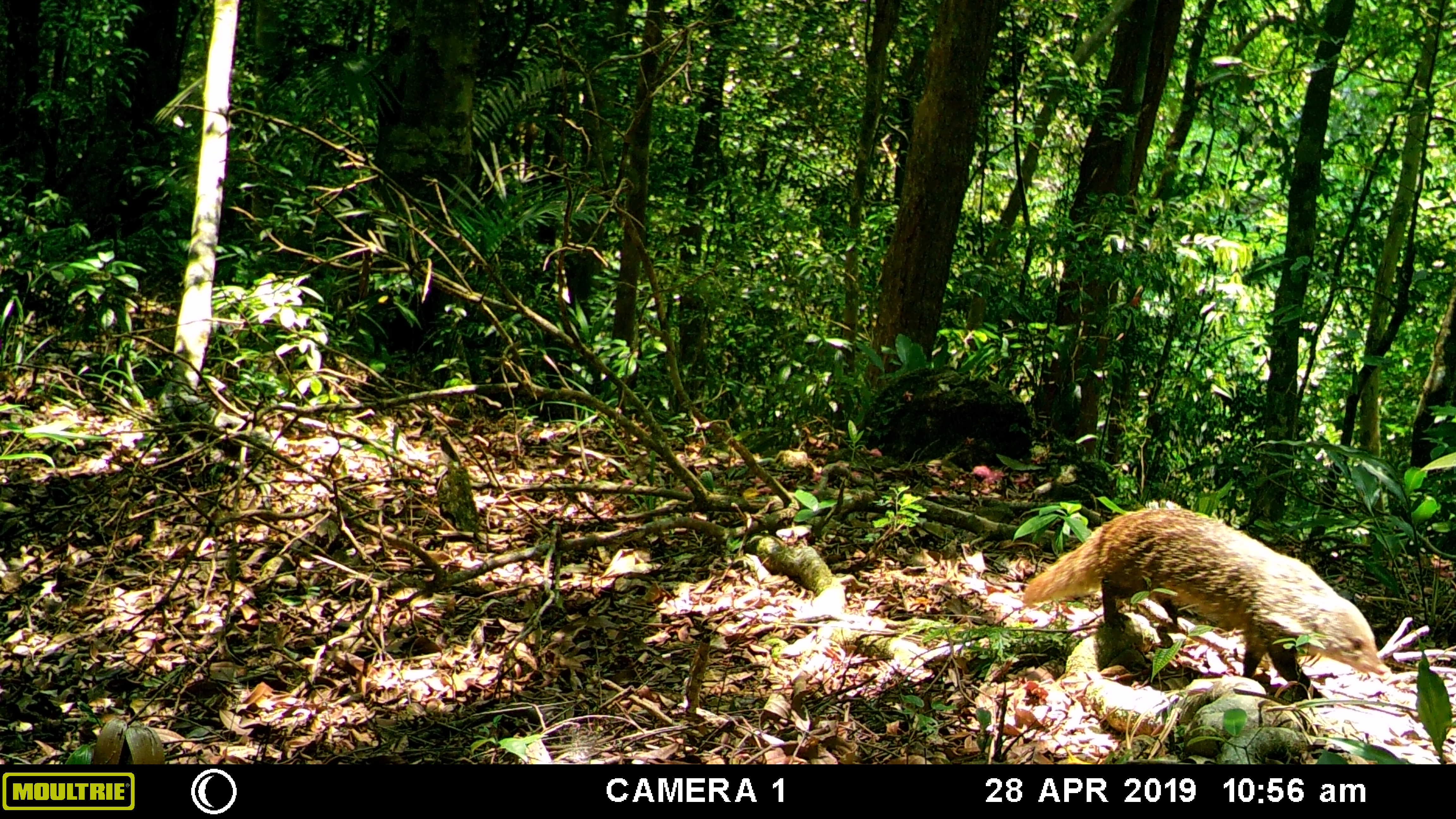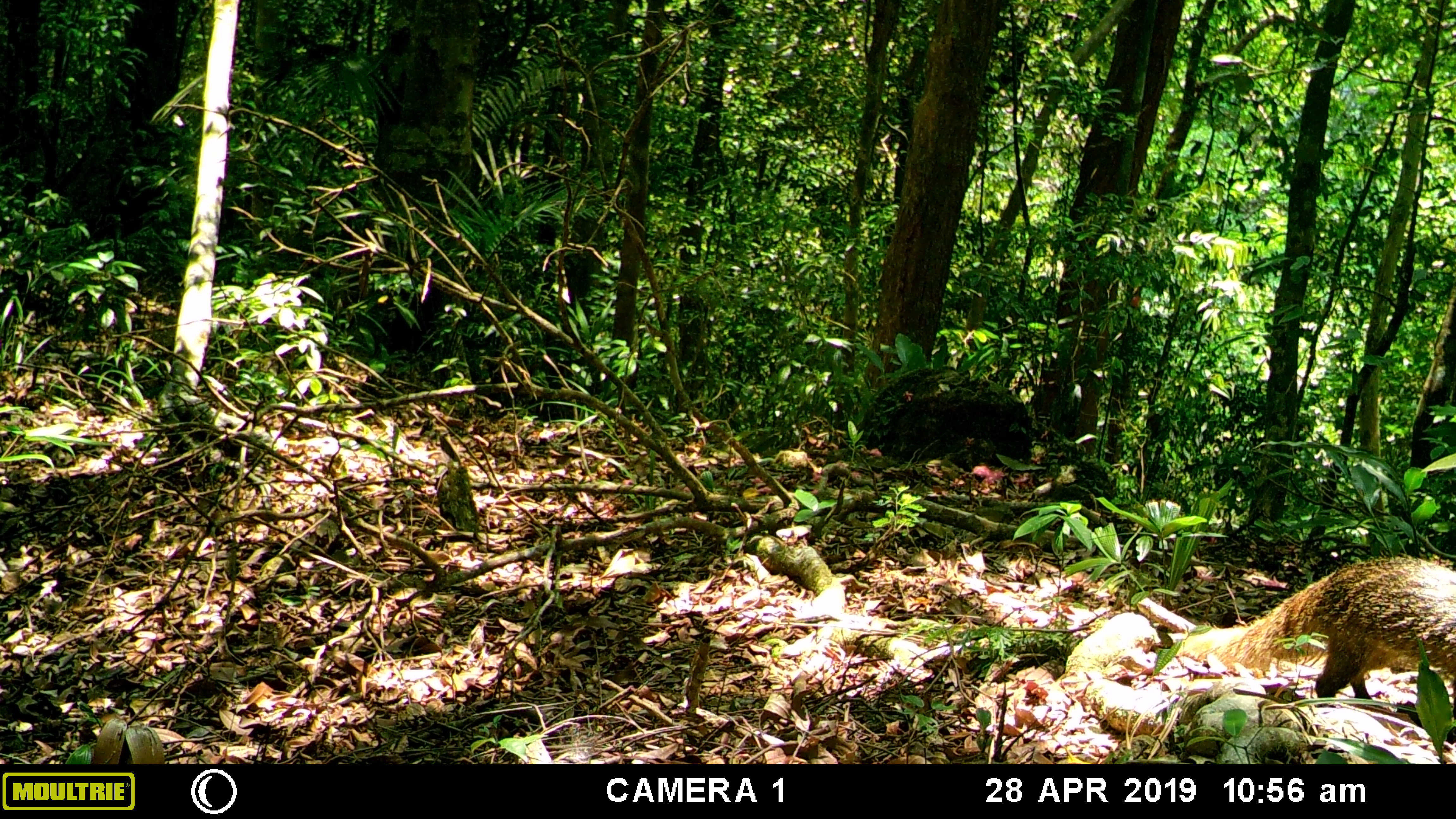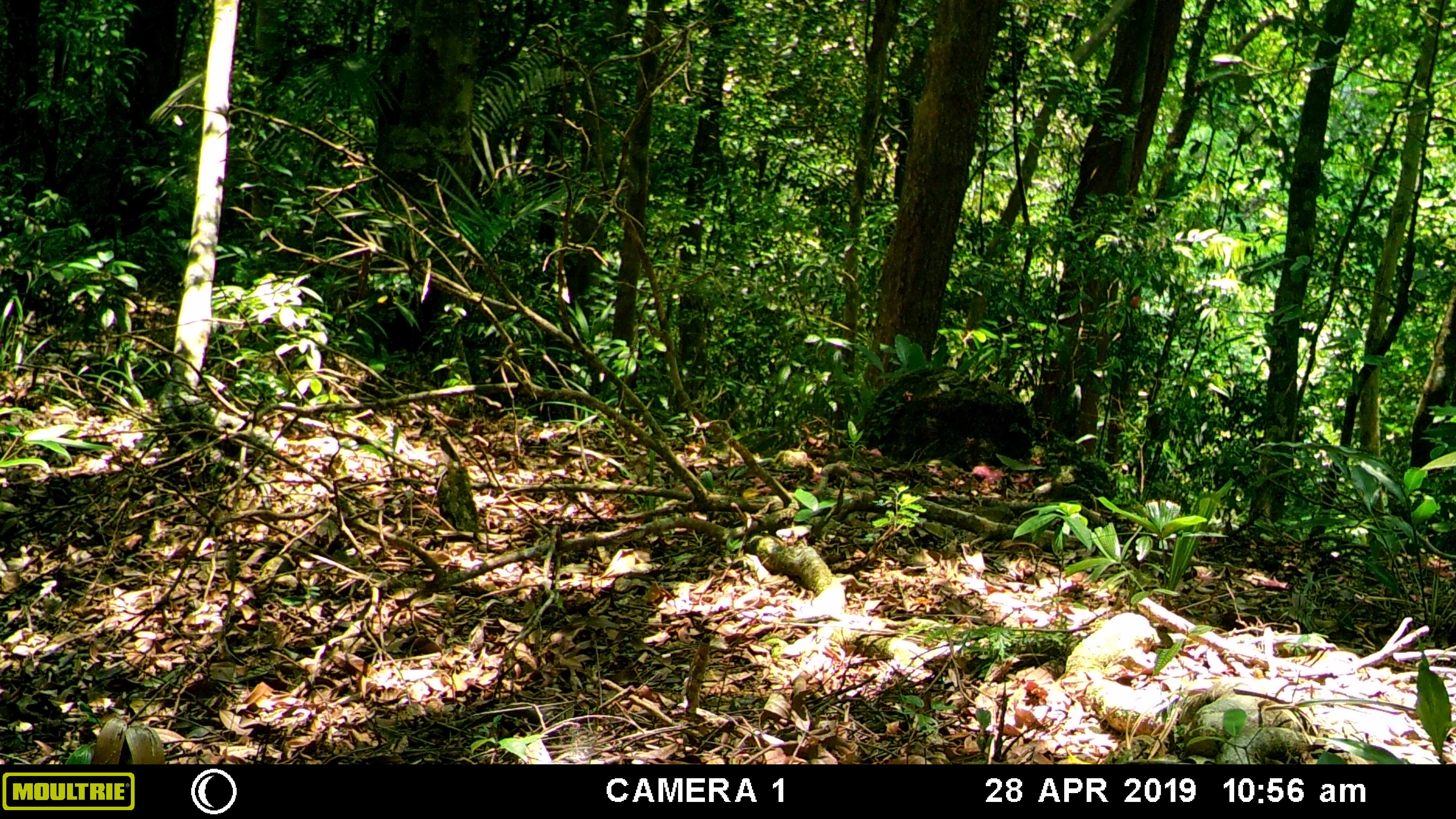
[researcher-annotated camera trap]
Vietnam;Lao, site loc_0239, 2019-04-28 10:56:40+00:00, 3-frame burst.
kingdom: Animalia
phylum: Chordata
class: Mammalia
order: Carnivora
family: Herpestidae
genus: Urva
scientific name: Urva urva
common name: crab-eating mongoose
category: crab eating mongoose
Crab eating mongoose (crab-eating mongoose) (Urva urva). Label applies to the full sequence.